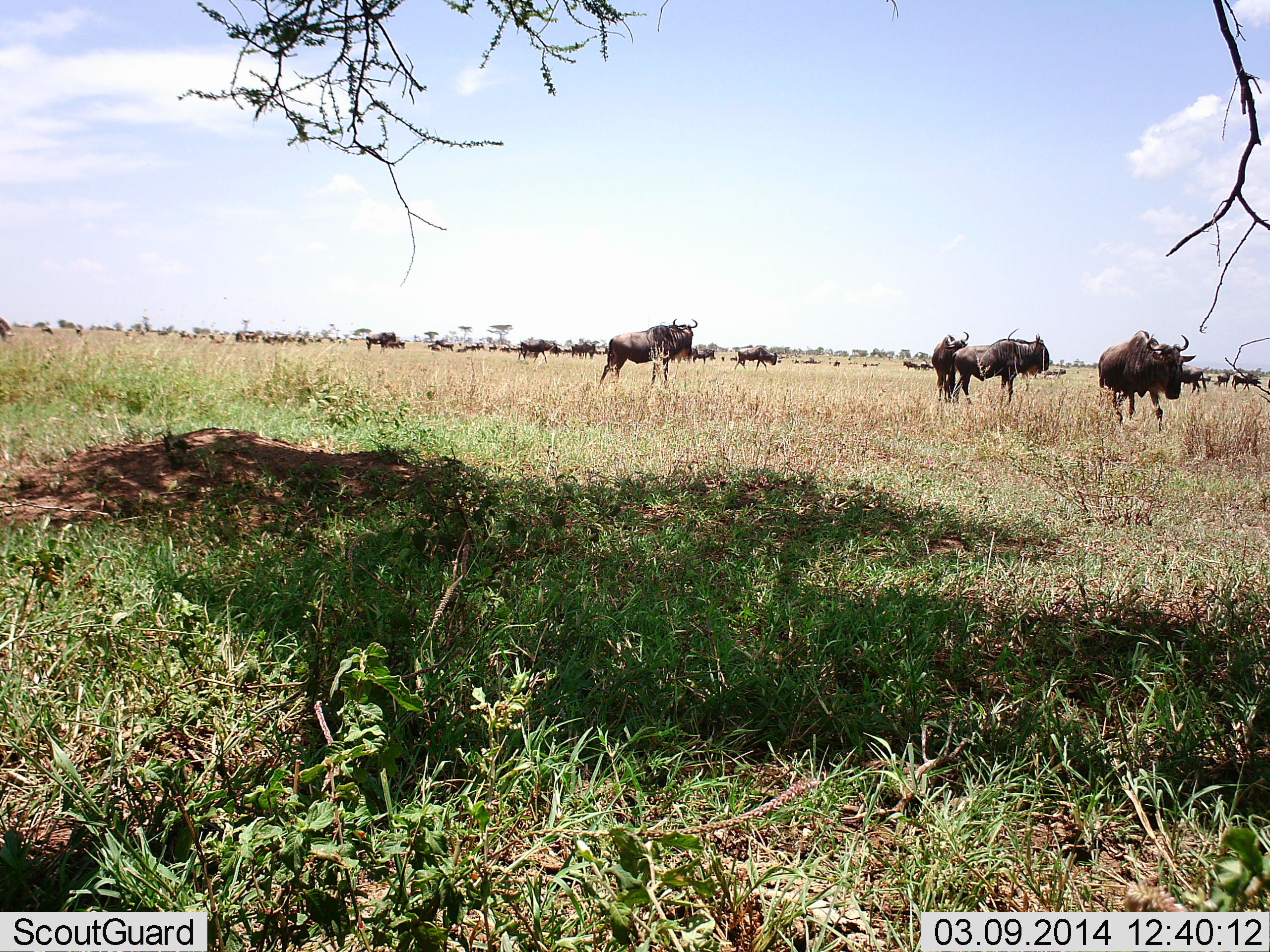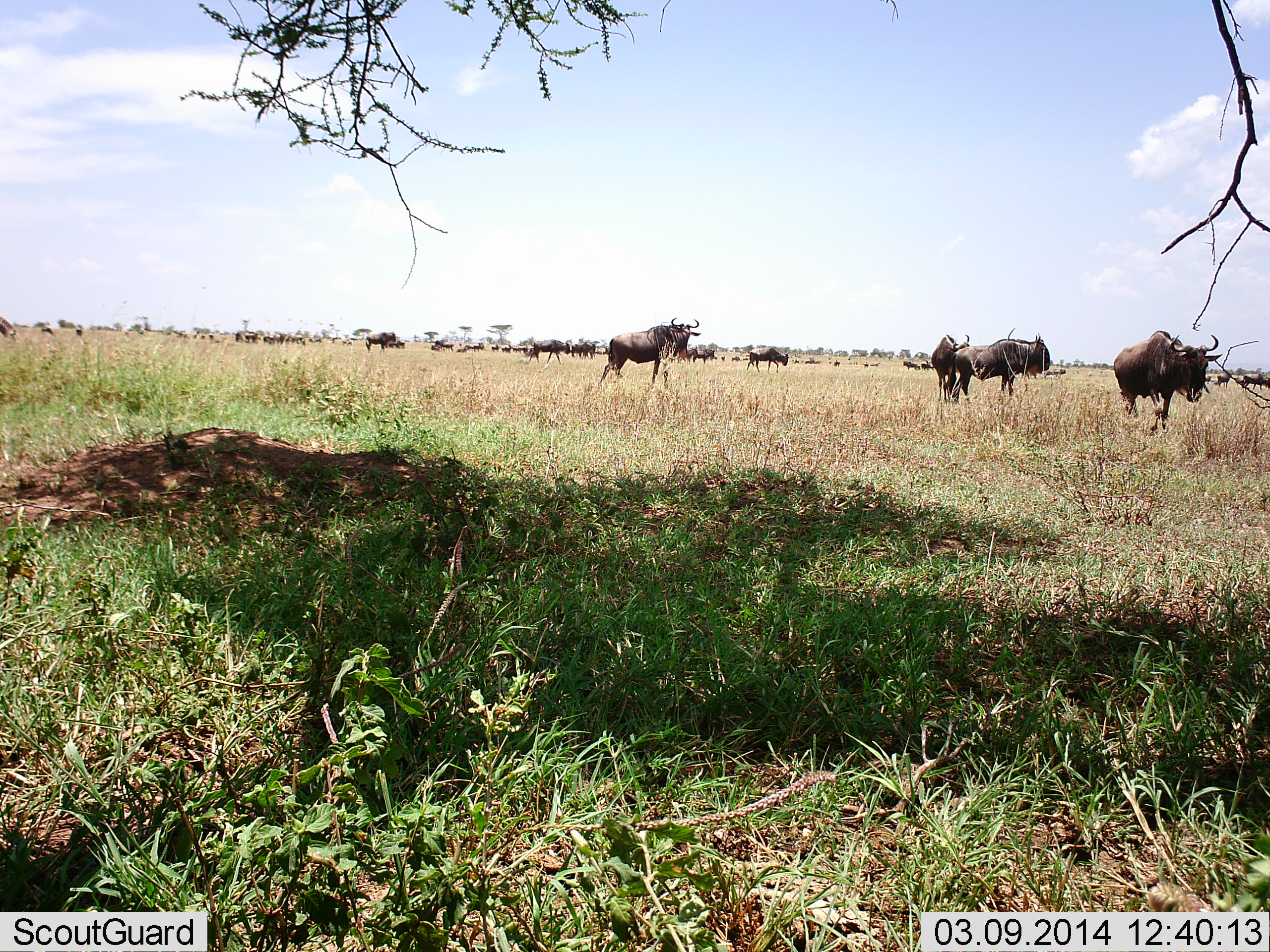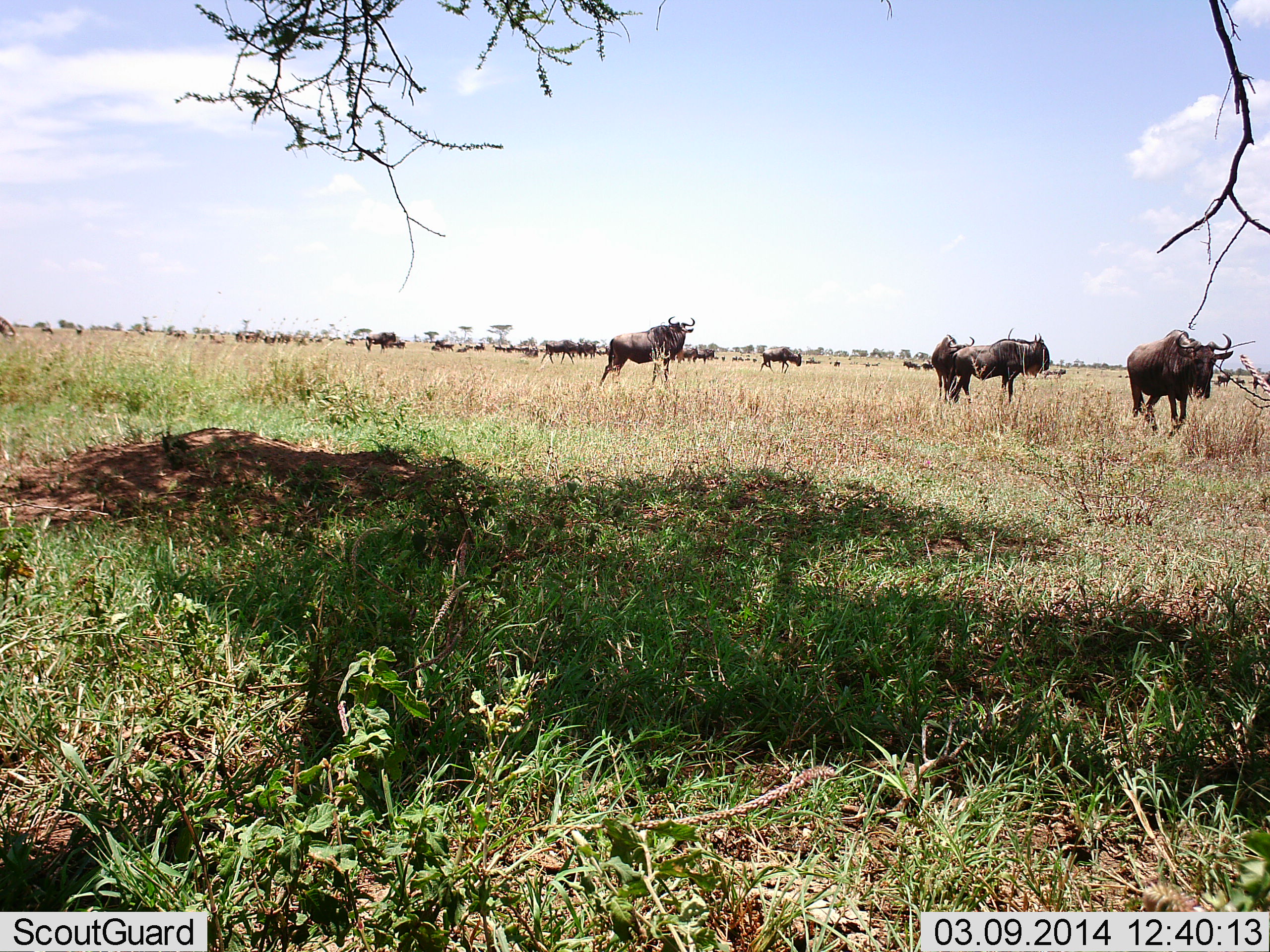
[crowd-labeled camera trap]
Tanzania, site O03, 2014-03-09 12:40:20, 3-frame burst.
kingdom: Animalia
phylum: Chordata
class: Mammalia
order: Artiodactyla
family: Bovidae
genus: Connochaetes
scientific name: Connochaetes taurinus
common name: blue wildebeest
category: wildebeest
Wildebeest (blue wildebeest) (Connochaetes taurinus), count 11-50. Behavior (volunteer vote fractions): standing 80%, resting 20%, moving 90%, interacting 10%. Young present (vote fraction): 0%. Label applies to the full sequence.